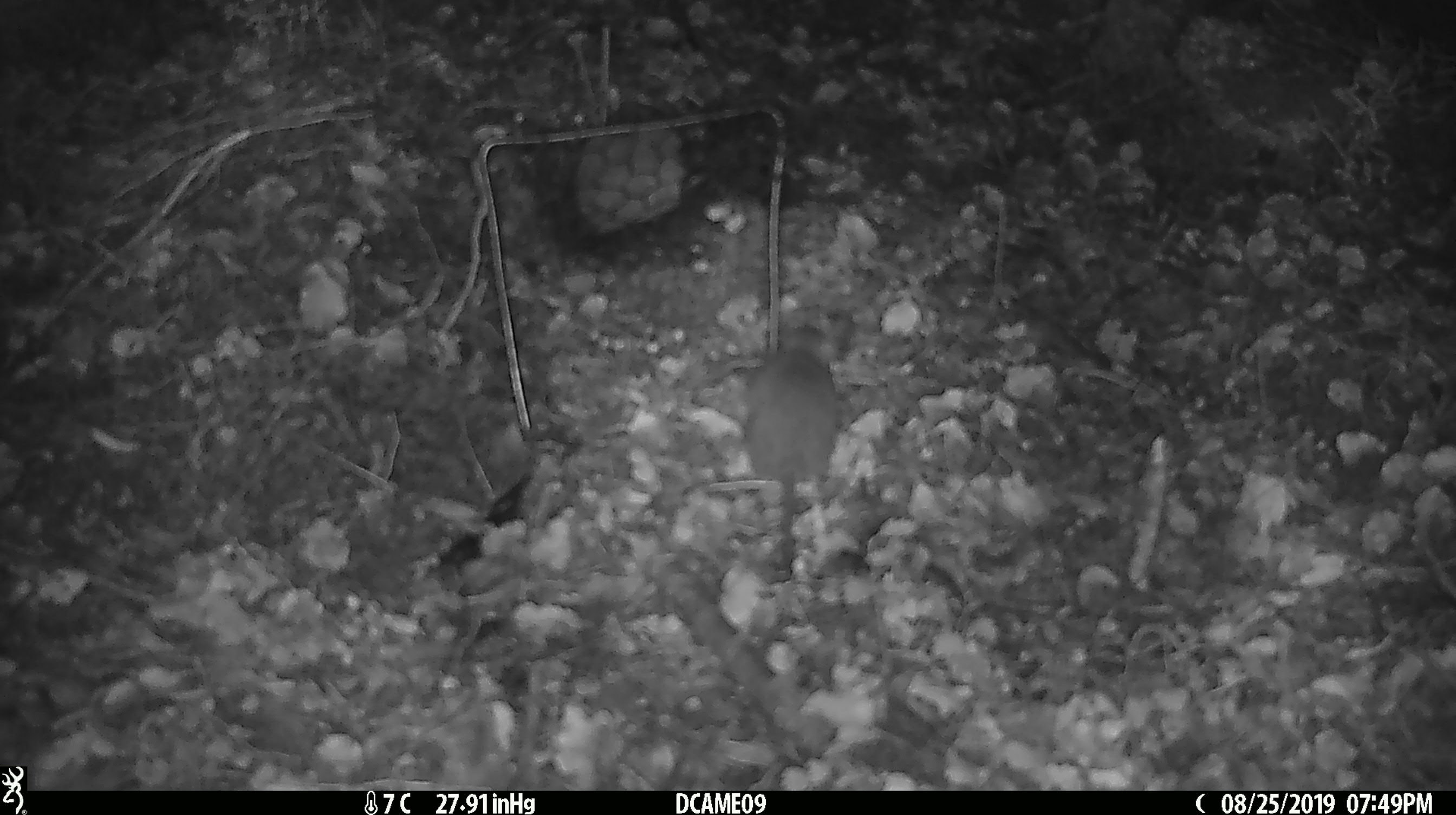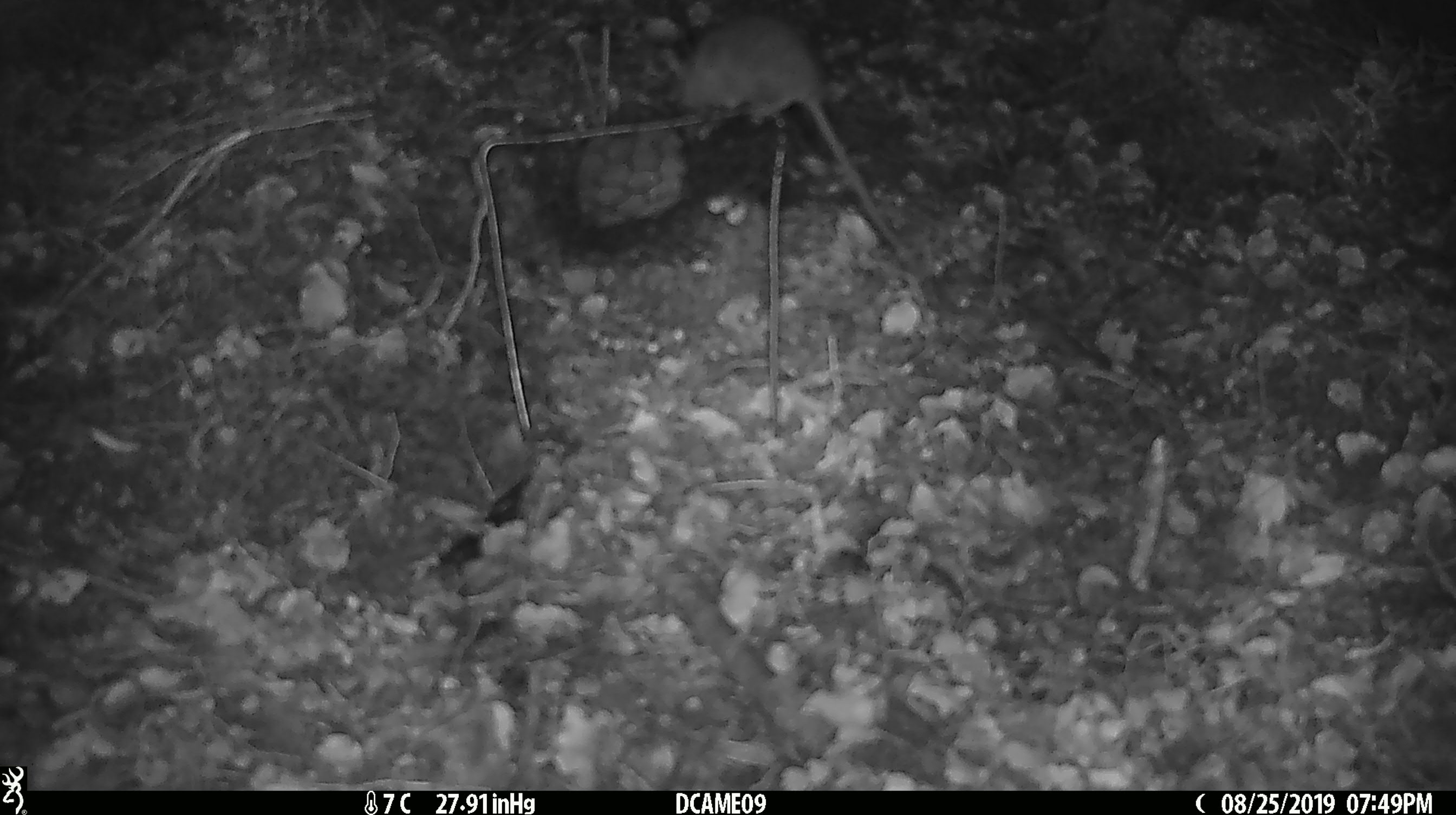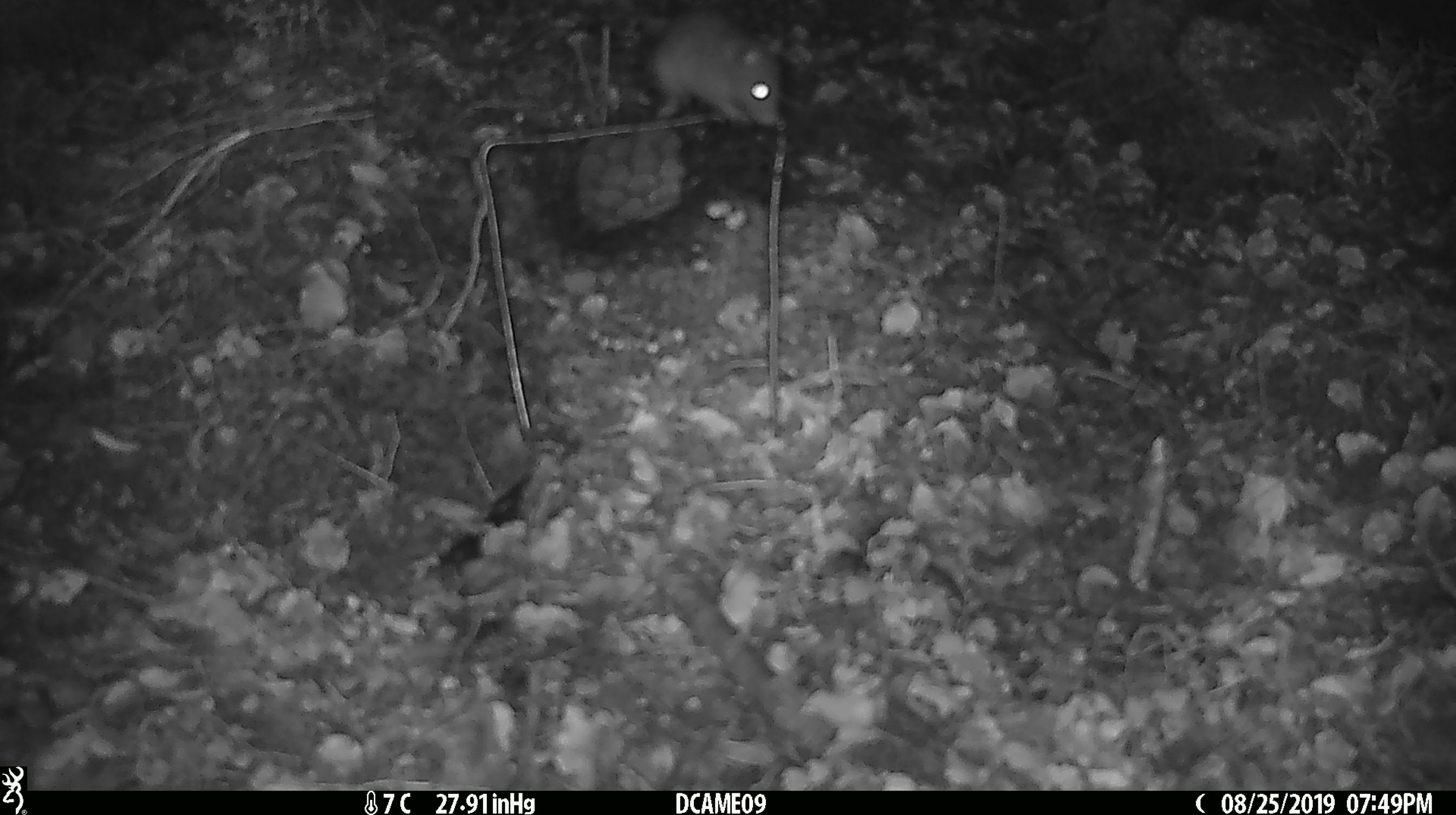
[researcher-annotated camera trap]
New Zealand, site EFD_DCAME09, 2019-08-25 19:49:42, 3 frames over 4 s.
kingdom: Animalia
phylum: Chordata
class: Mammalia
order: Rodentia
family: Muridae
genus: Rattus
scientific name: Rattus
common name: rat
Rat (Rattus).